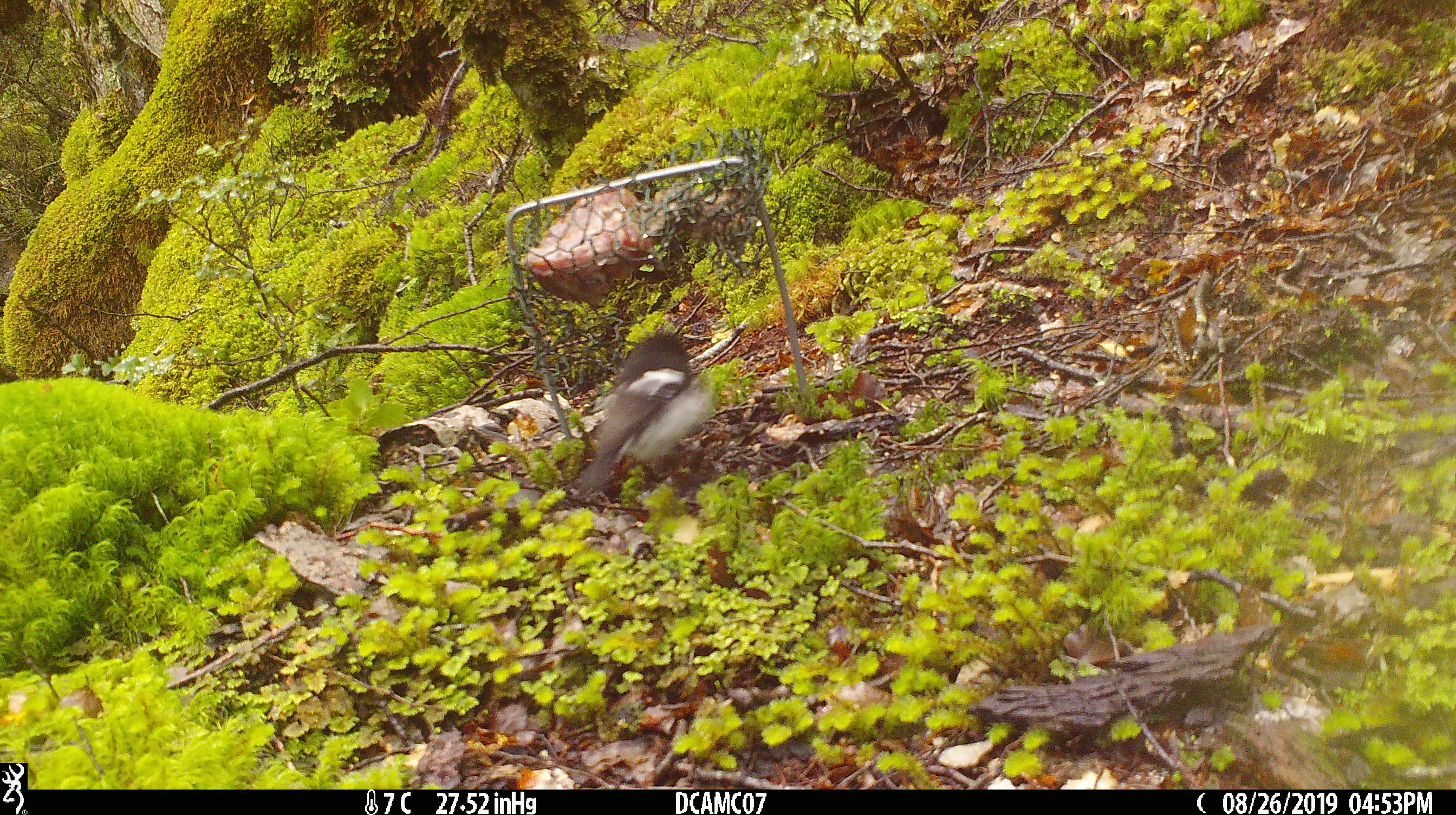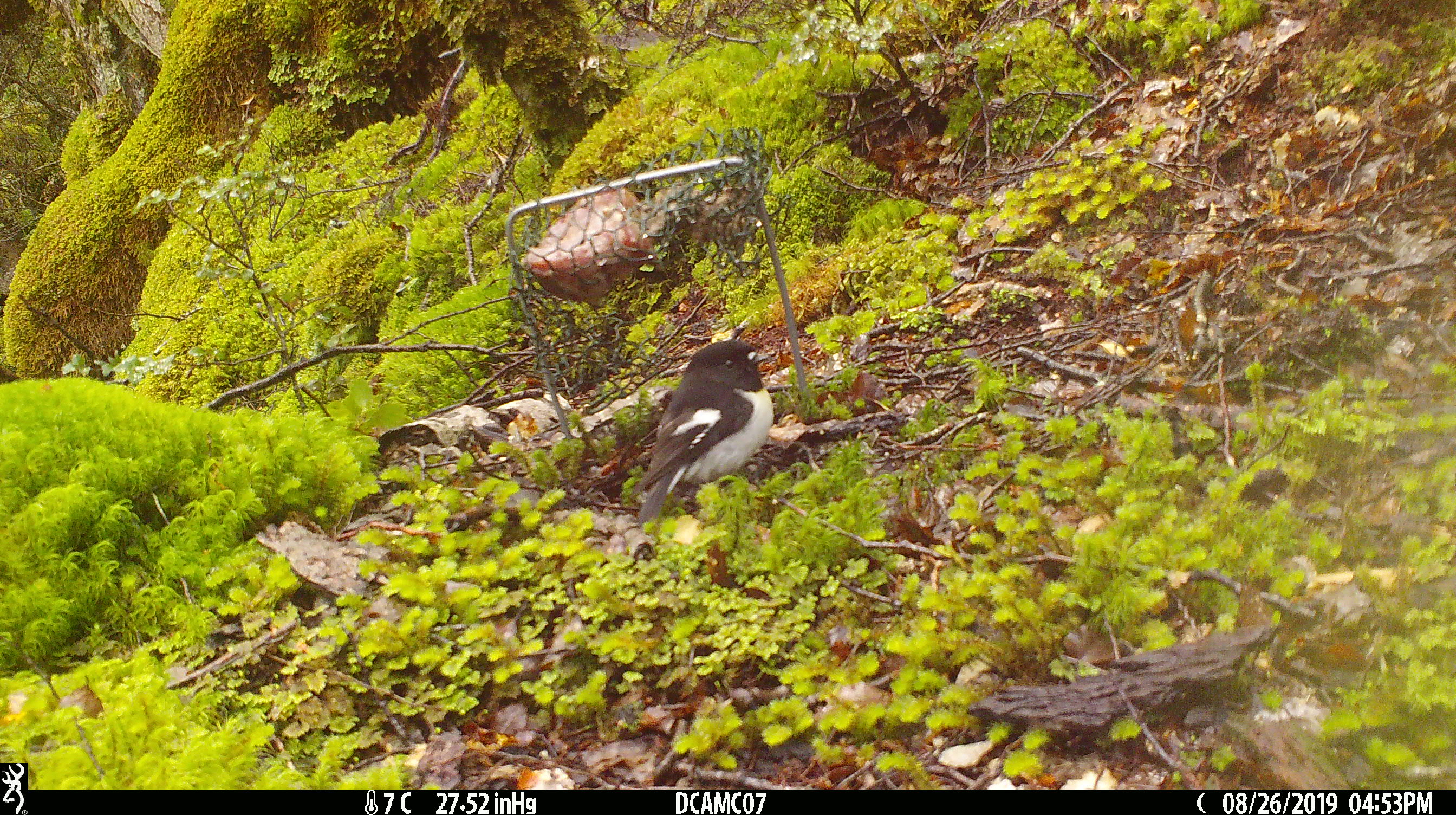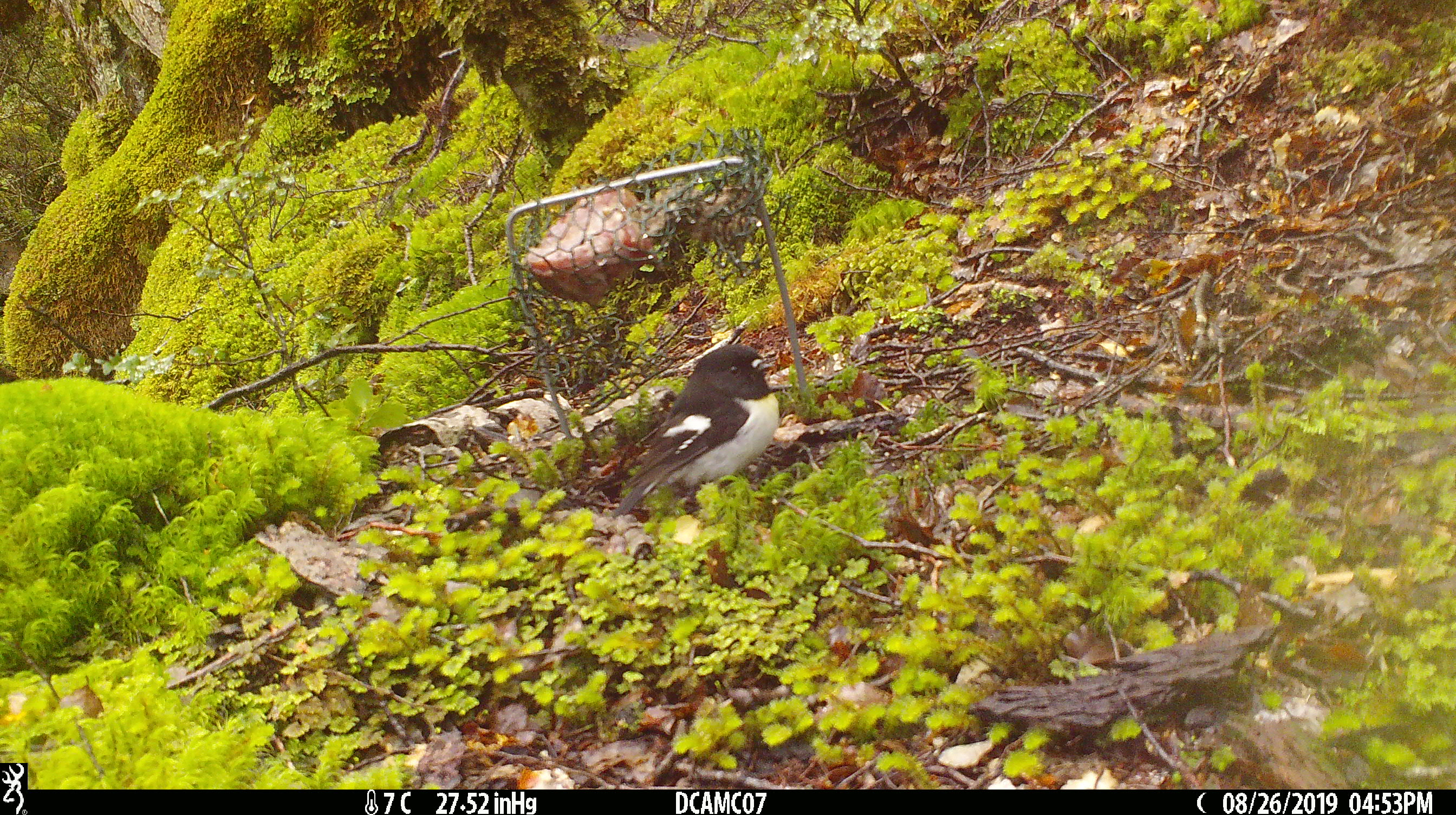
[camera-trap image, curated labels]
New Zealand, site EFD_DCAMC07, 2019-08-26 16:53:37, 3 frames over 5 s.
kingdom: Animalia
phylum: Chordata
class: Aves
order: Passeriformes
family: Petroicidae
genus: Petroica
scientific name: Petroica macrocephala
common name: tomtit